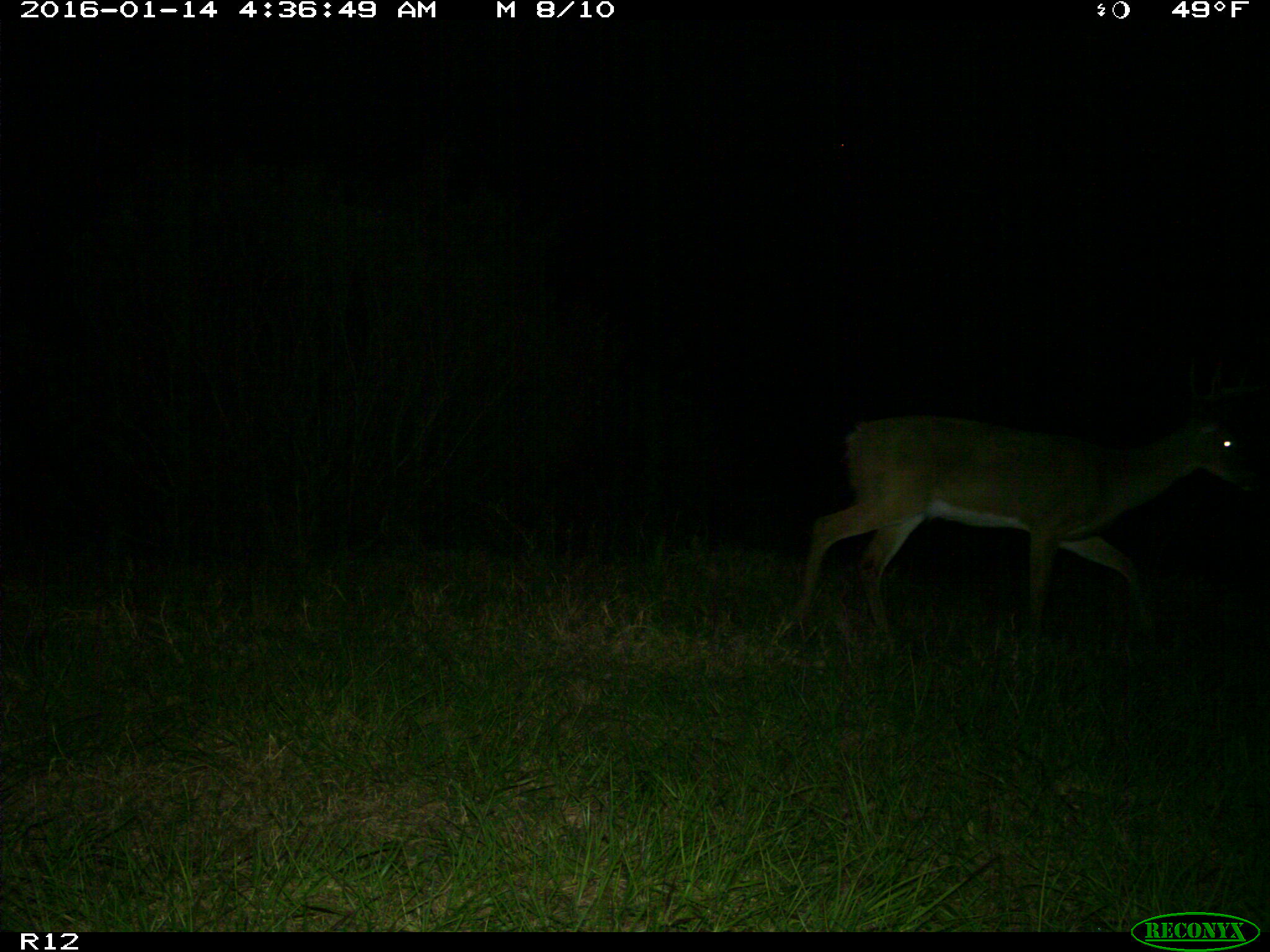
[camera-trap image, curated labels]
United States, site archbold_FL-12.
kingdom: Animalia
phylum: Chordata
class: Mammalia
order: Artiodactyla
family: Cervidae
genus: Odocoileus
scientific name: Odocoileus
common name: deer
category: unidentified deer